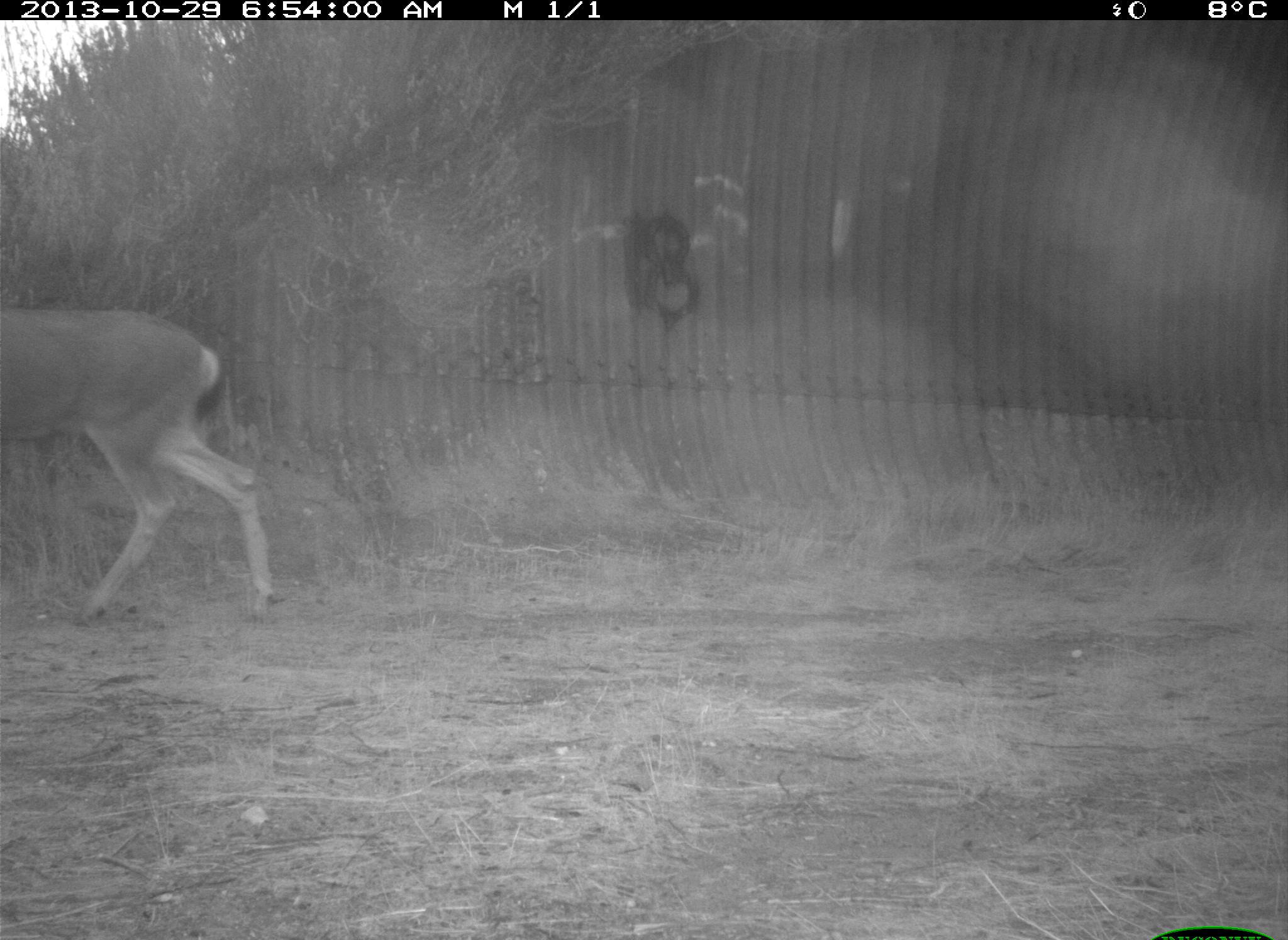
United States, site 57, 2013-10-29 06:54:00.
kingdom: Animalia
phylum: Chordata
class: Mammalia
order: Artiodactyla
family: Cervidae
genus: Odocoileus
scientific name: Odocoileus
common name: deer